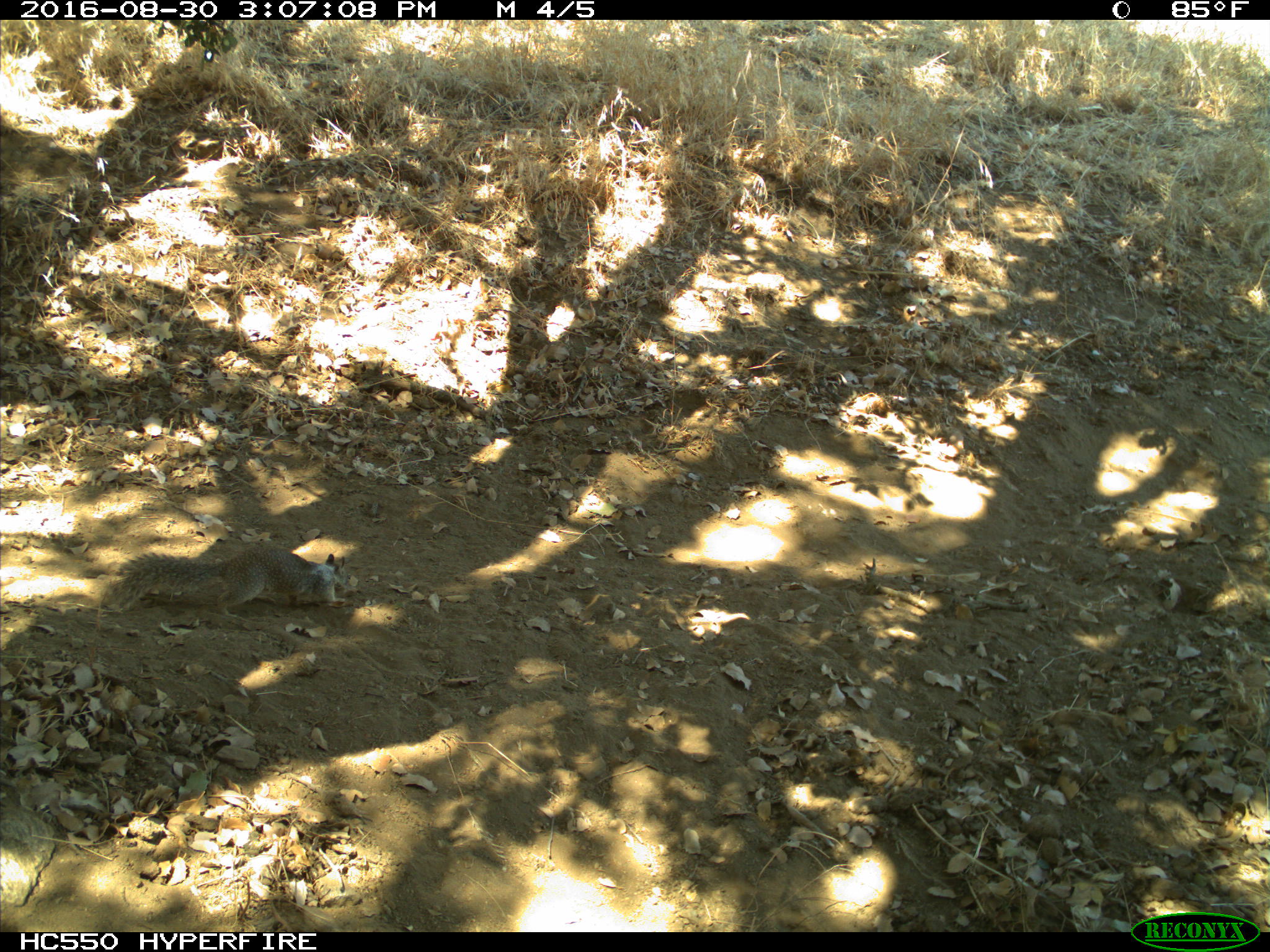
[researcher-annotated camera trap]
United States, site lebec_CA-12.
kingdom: Animalia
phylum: Chordata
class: Mammalia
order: Rodentia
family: Sciuridae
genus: Otospermophilus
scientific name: Otospermophilus beecheyi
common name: california ground squirrel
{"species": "Otospermophilus beecheyi (california ground squirrel)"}